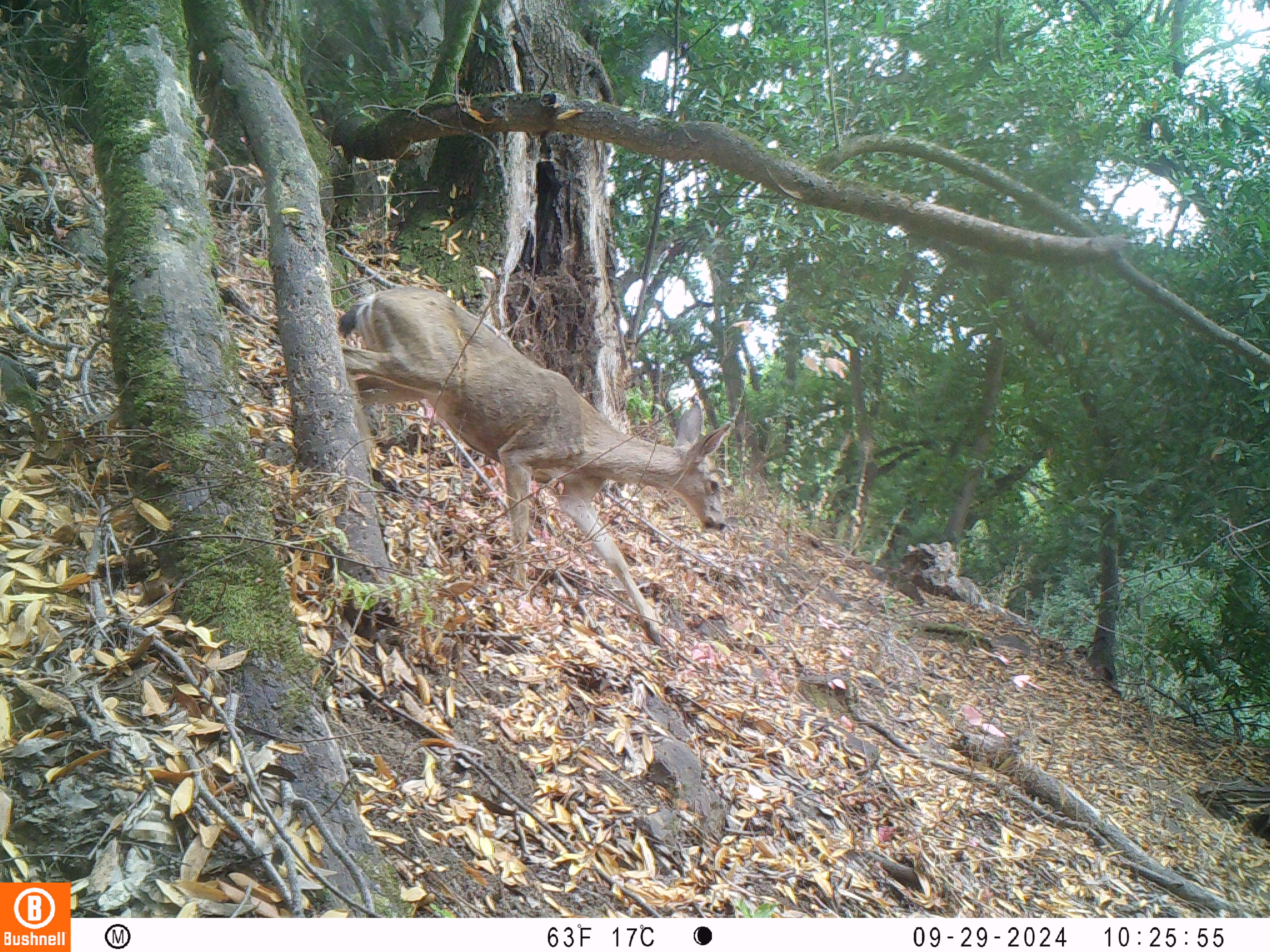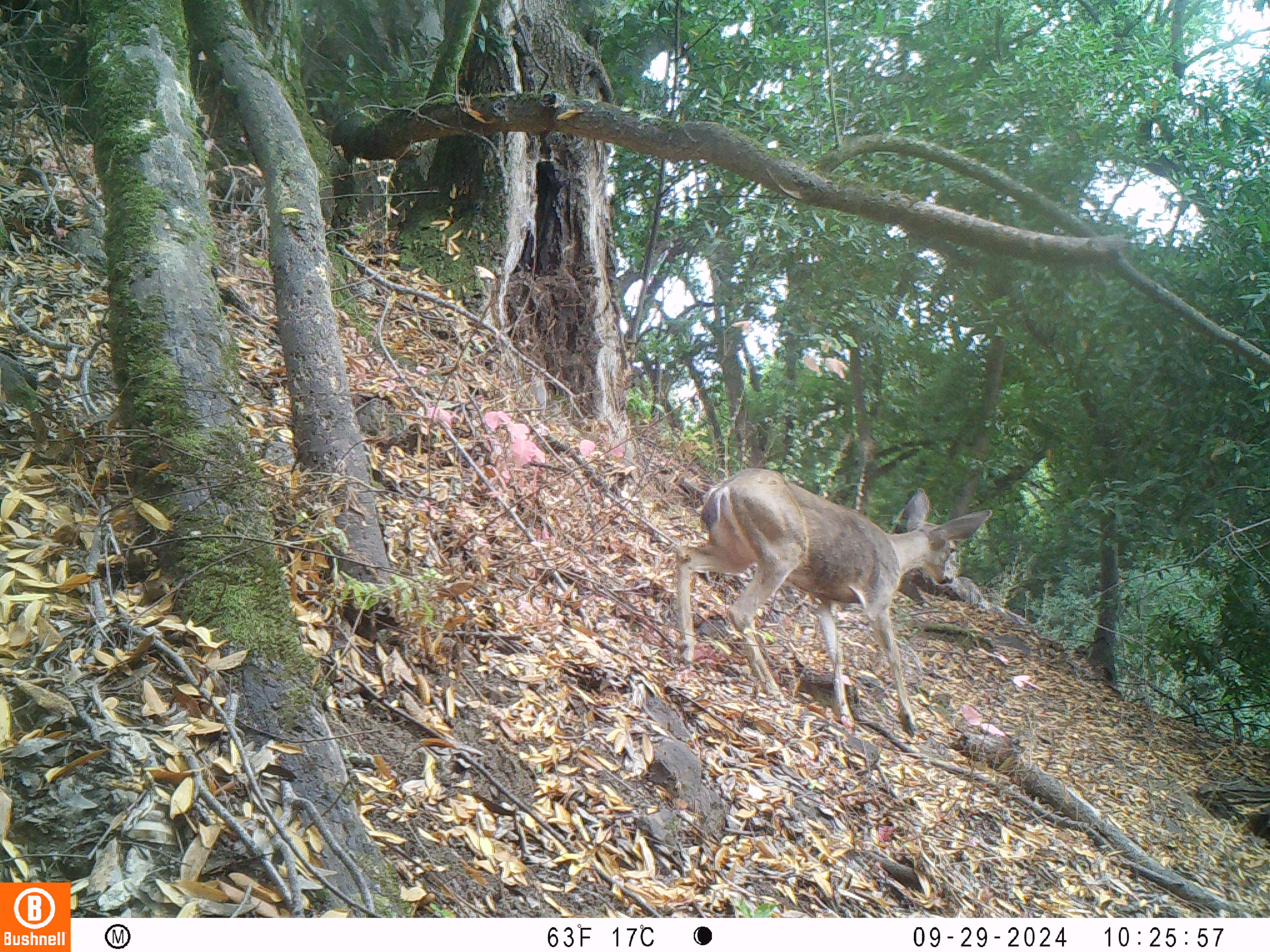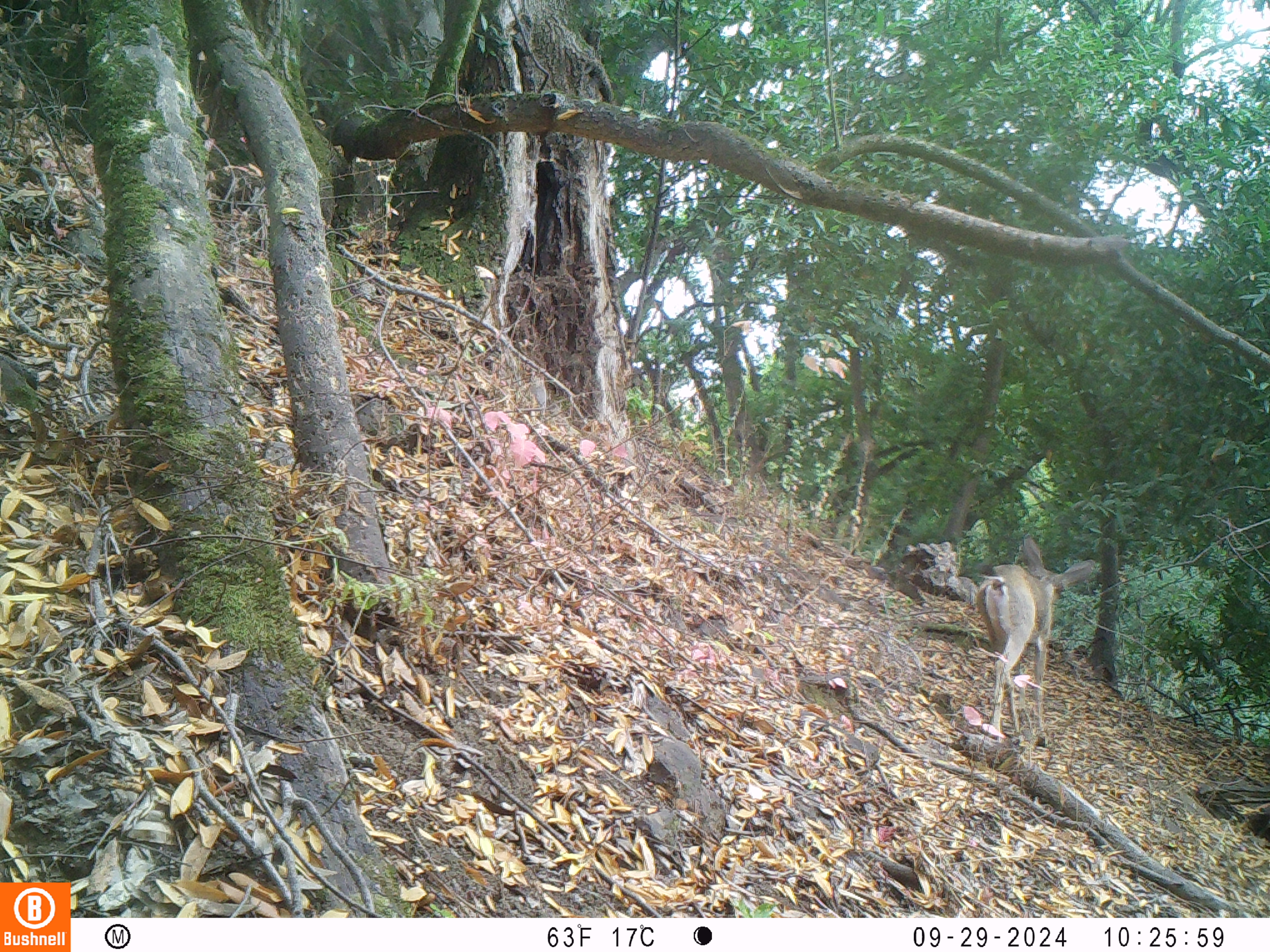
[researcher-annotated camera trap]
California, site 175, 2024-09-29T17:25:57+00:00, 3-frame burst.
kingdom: Animalia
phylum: Chordata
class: Mammalia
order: Artiodactyla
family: Cervidae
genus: Odocoileus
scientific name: Odocoileus hemionus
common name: mule deer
Mule deer (Odocoileus hemionus).